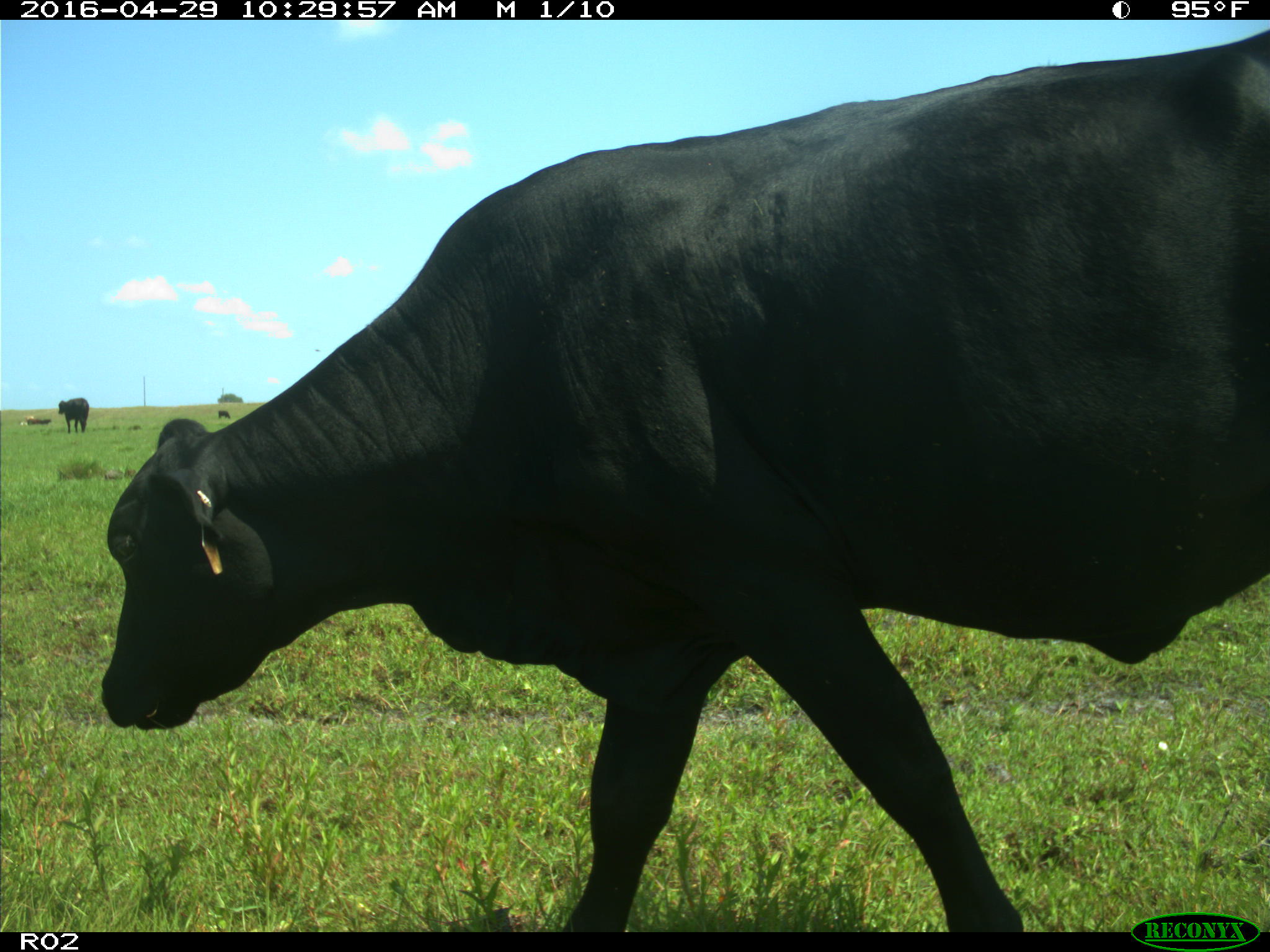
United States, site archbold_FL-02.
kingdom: Animalia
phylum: Chordata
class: Mammalia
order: Artiodactyla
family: Bovidae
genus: Bos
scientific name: Bos taurus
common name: domestic cow